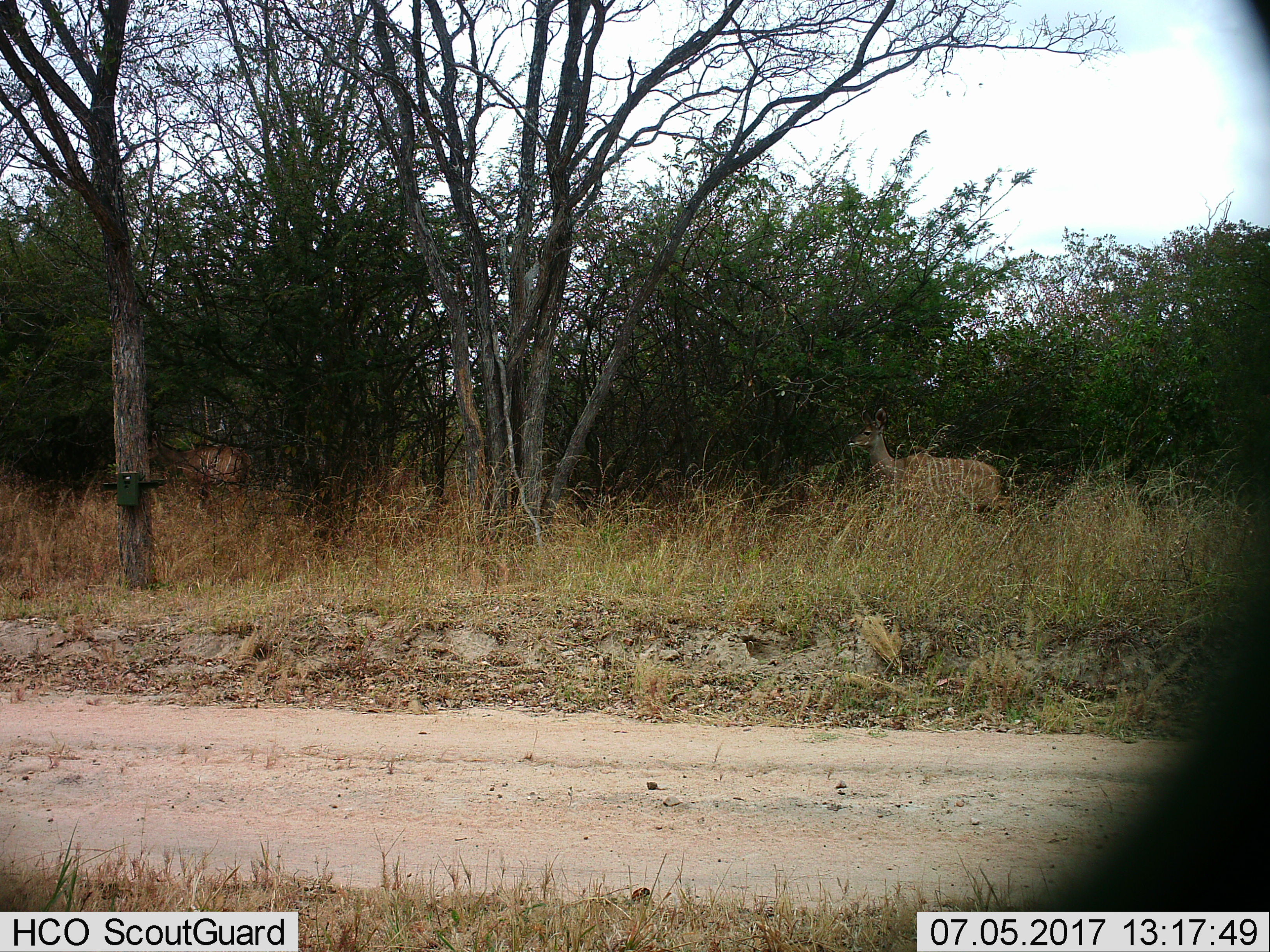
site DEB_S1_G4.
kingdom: Animalia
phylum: Chordata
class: Mammalia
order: Artiodactyla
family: Bovidae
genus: Tragelaphus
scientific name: Tragelaphus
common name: kudu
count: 2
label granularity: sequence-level